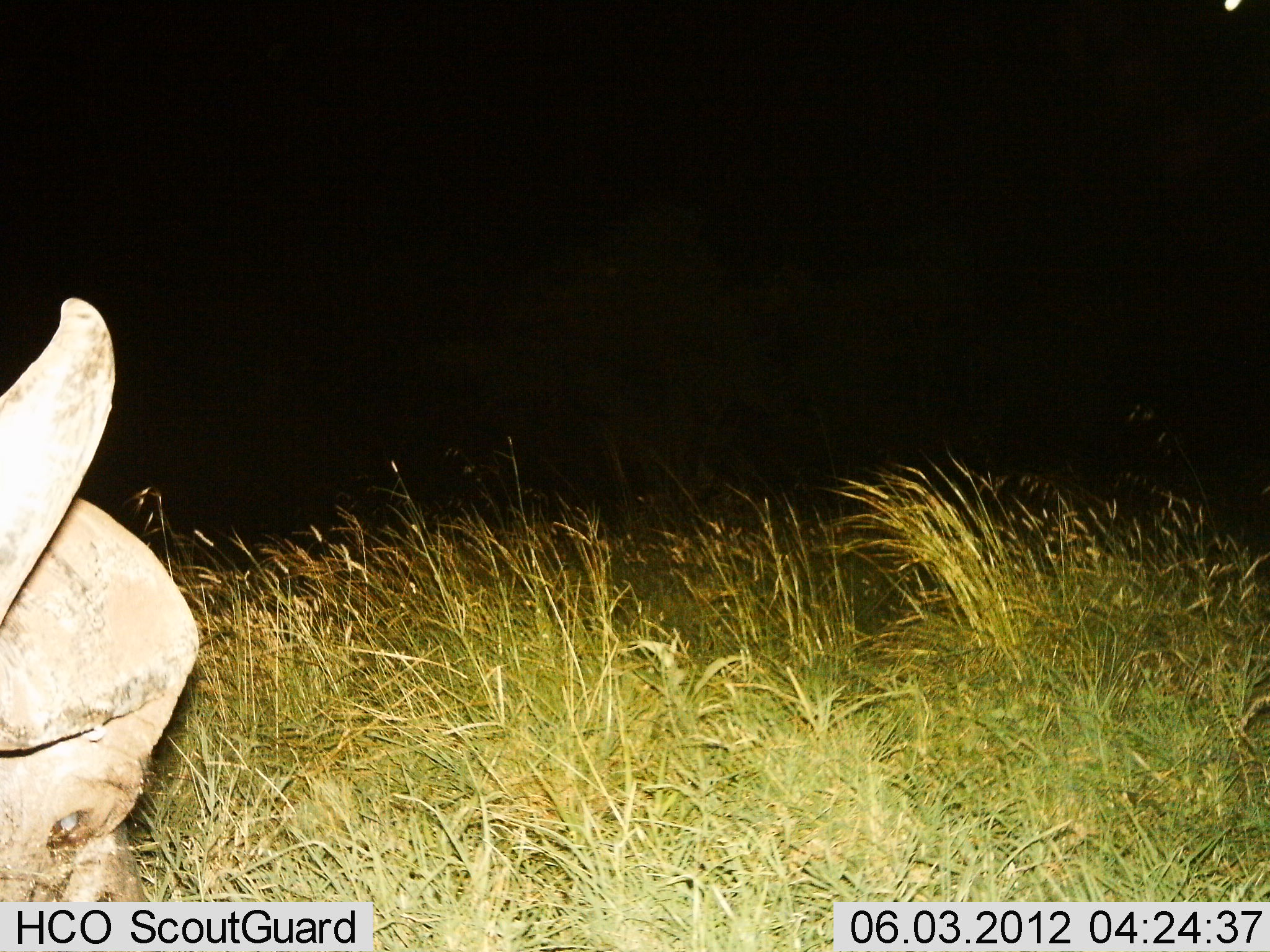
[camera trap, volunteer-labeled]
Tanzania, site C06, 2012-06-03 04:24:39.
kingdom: Animalia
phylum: Chordata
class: Mammalia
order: Artiodactyla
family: Bovidae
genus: Syncerus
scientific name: Syncerus caffer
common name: cape buffalo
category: buffalo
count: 1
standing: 40%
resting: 0%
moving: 0%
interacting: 0%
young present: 0%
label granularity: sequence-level